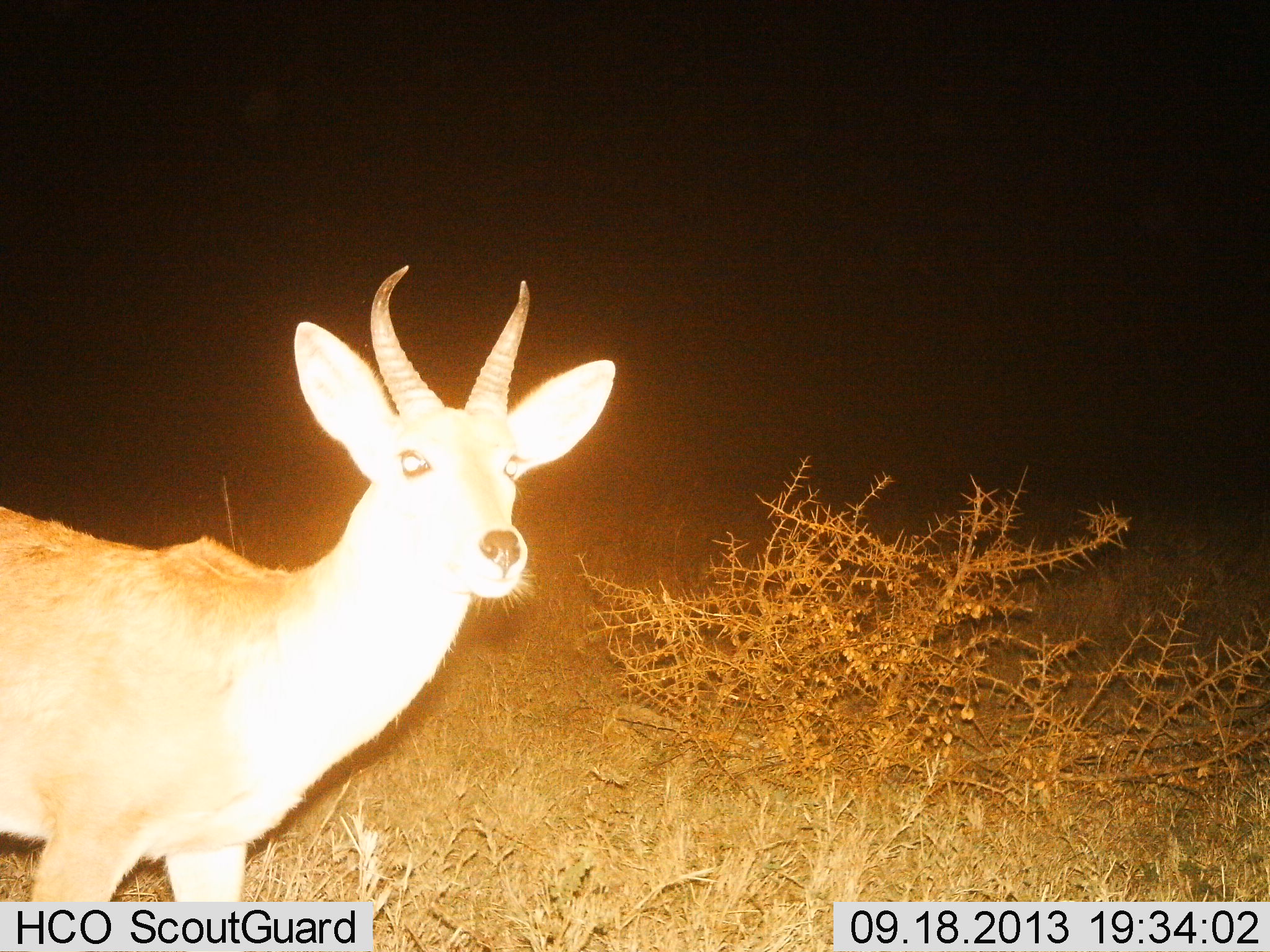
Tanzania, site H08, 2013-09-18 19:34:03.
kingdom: Animalia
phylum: Chordata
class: Mammalia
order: Artiodactyla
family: Bovidae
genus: Redunca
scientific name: Redunca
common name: reedbuck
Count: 1.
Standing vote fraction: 92%.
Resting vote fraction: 0%.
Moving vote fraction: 8%.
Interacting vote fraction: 0%.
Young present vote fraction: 0%.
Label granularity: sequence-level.